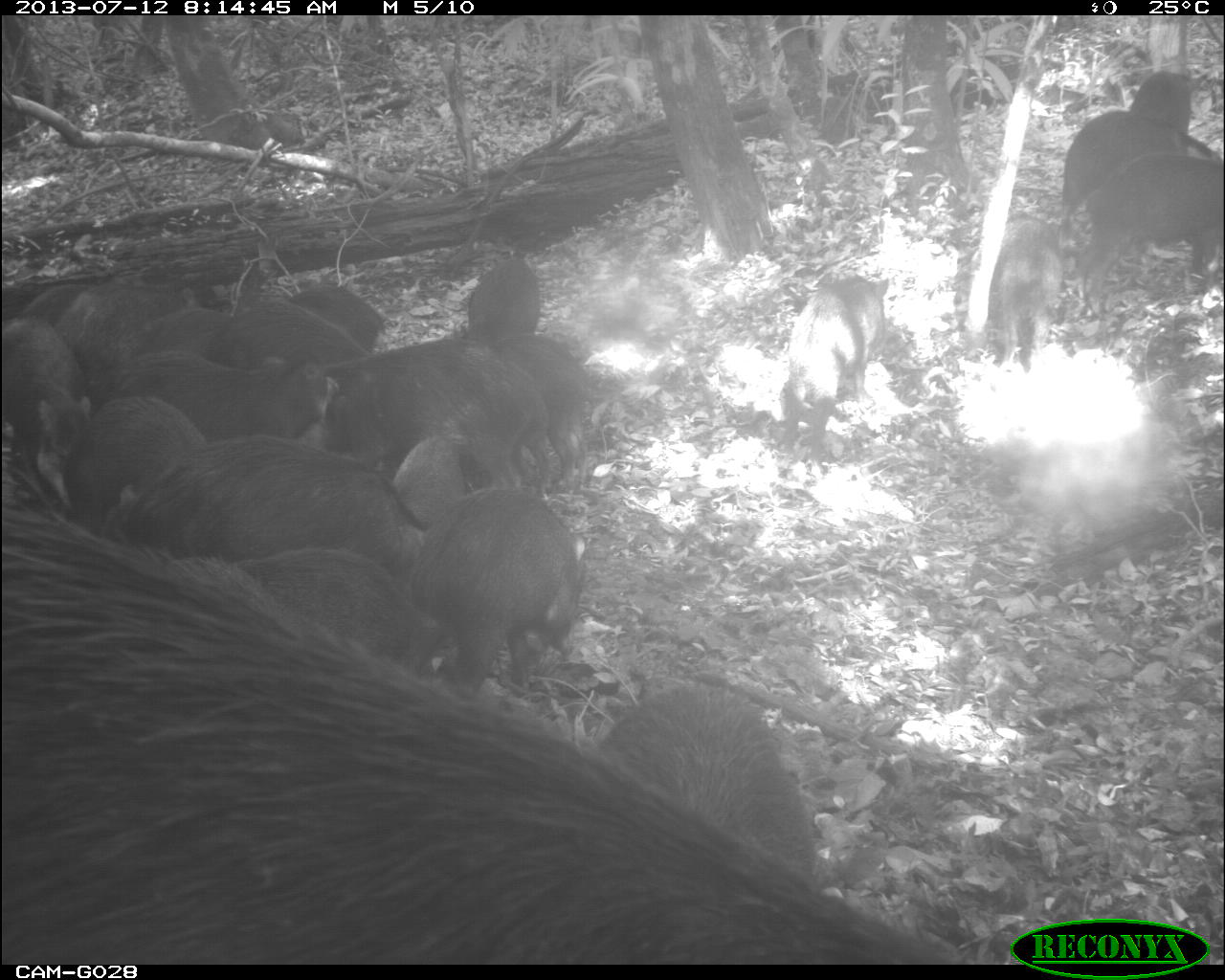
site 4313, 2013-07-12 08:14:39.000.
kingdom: Animalia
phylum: Chordata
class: Mammalia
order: Artiodactyla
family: Tayassuidae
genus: Tayassu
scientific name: Tayassu pecari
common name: white-lipped peccary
Tayassu pecari (white-lipped peccary), count 20.